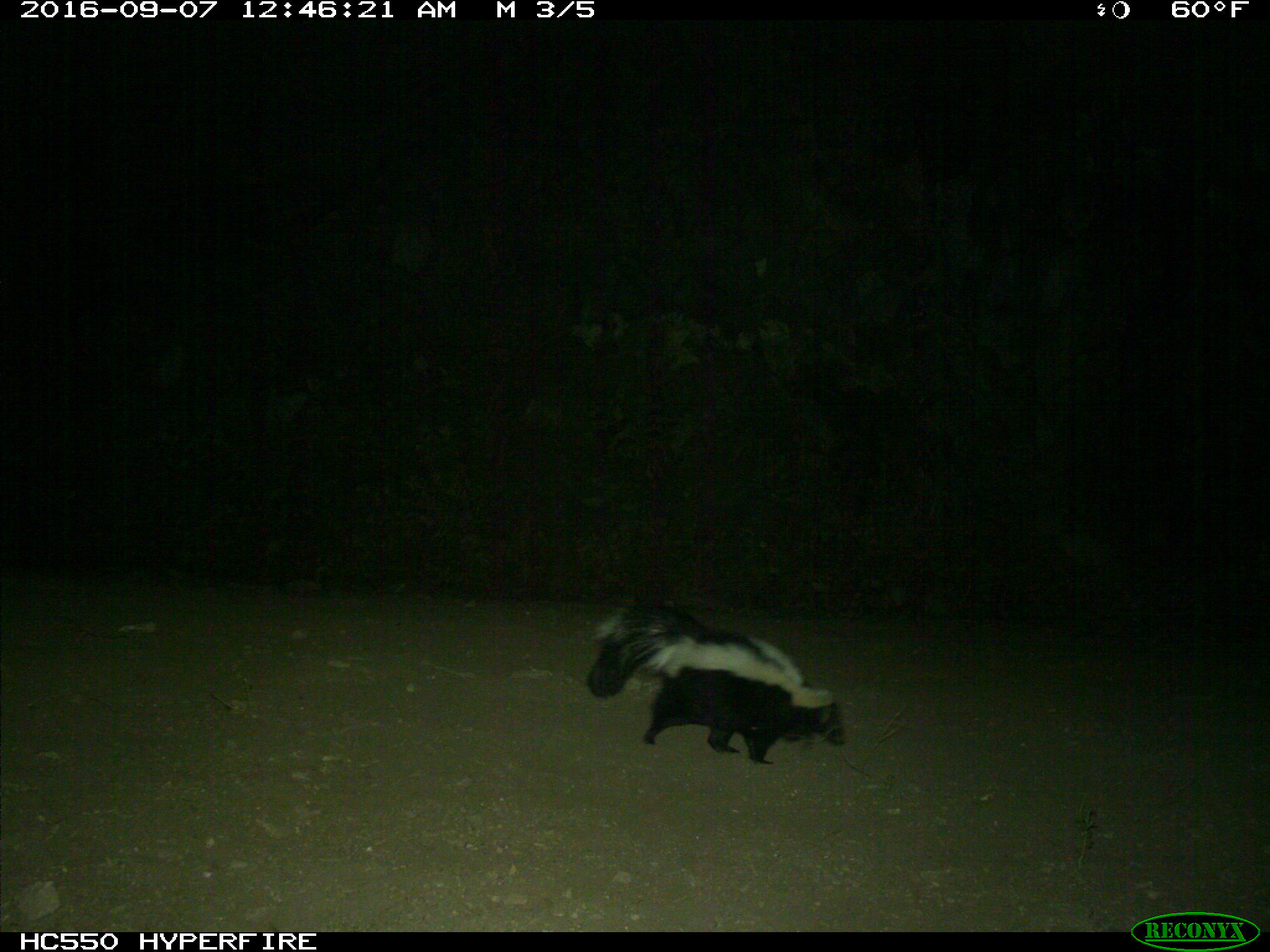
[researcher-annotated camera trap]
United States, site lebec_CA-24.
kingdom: Animalia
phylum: Chordata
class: Mammalia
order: Carnivora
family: Mephitidae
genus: Mephitis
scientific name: Mephitis mephitis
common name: striped skunk